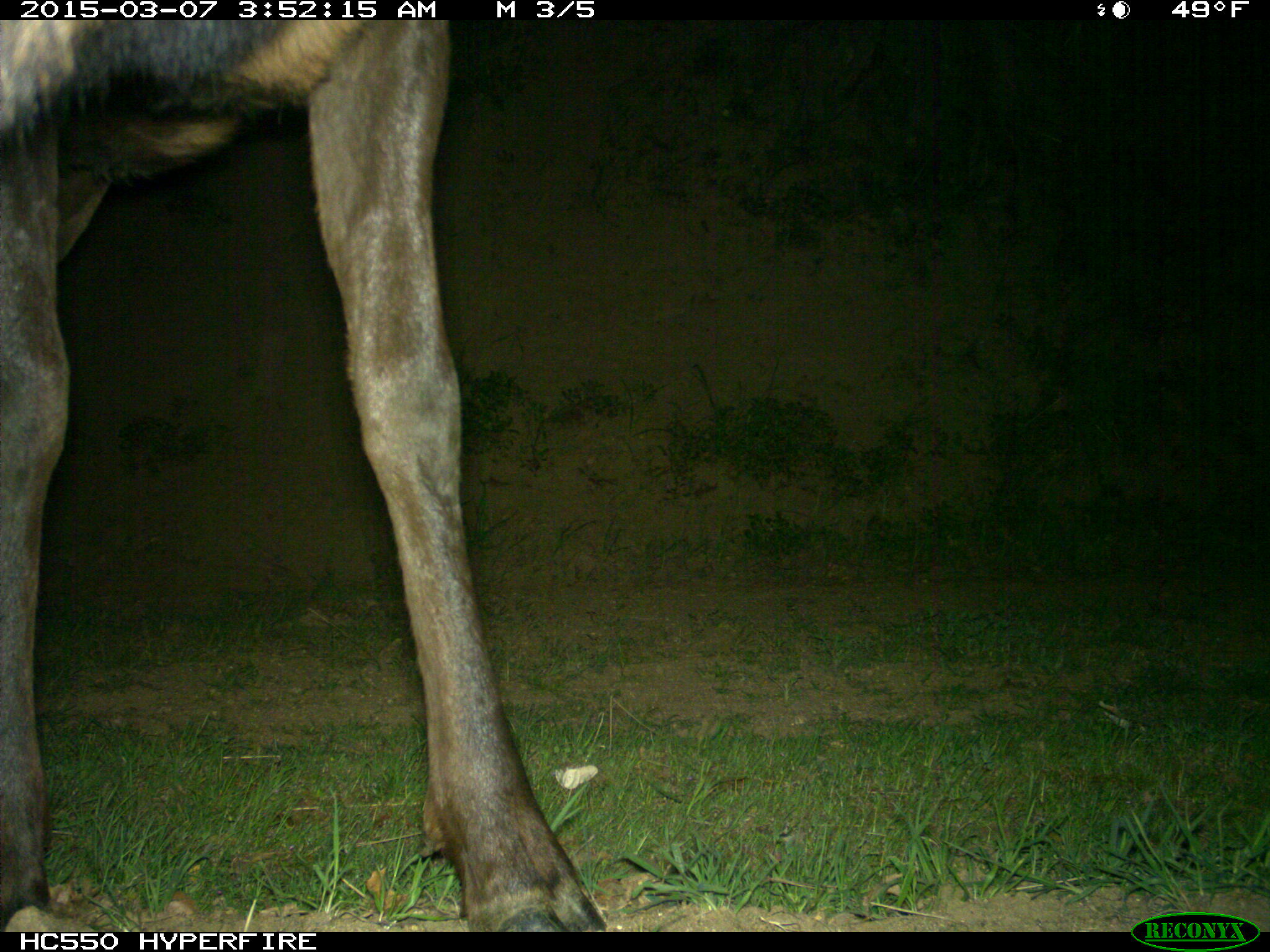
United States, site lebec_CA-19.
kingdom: Animalia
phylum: Chordata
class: Mammalia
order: Artiodactyla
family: Cervidae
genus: Cervus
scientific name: Cervus canadensis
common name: elk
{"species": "Cervus canadensis (elk)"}